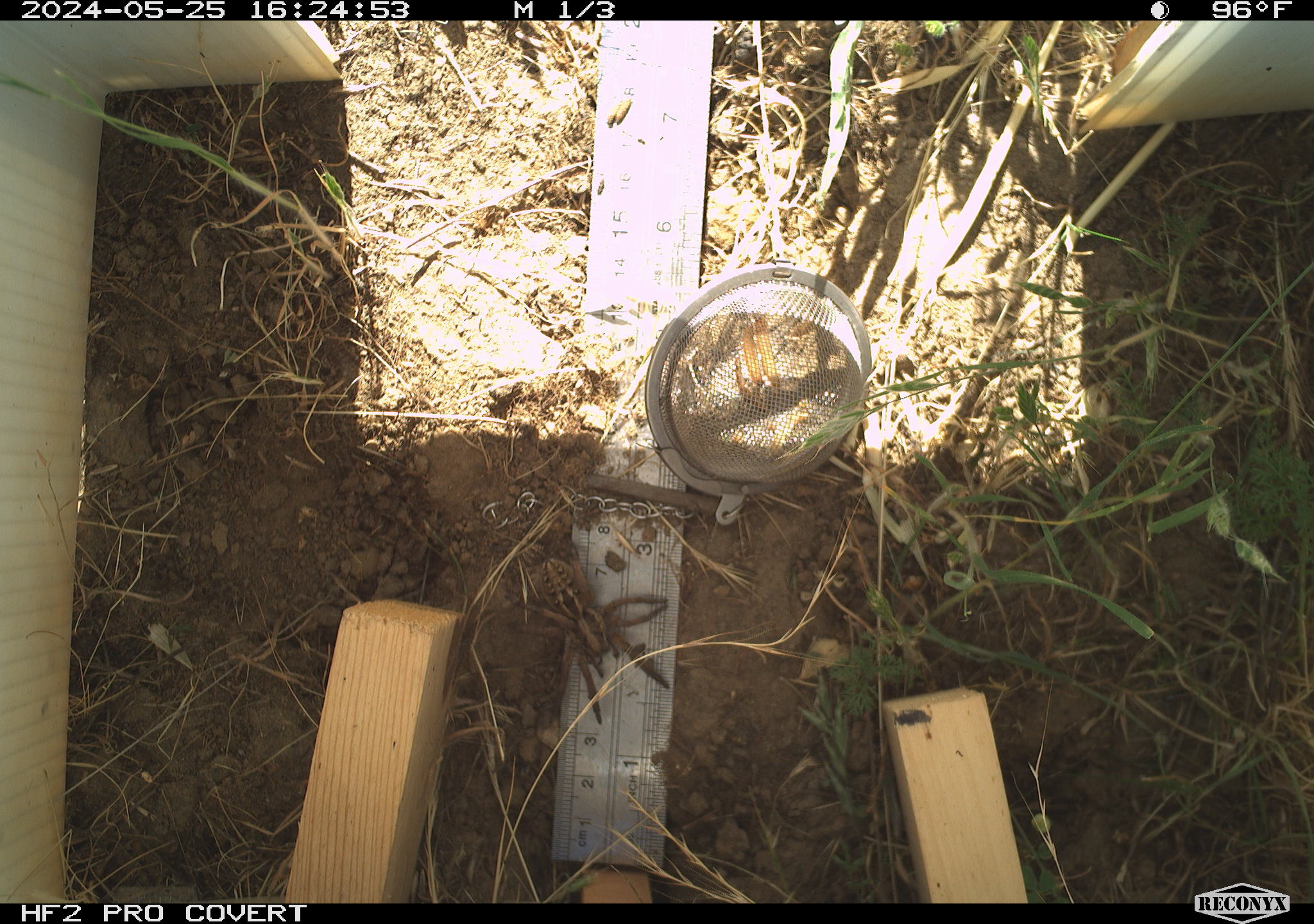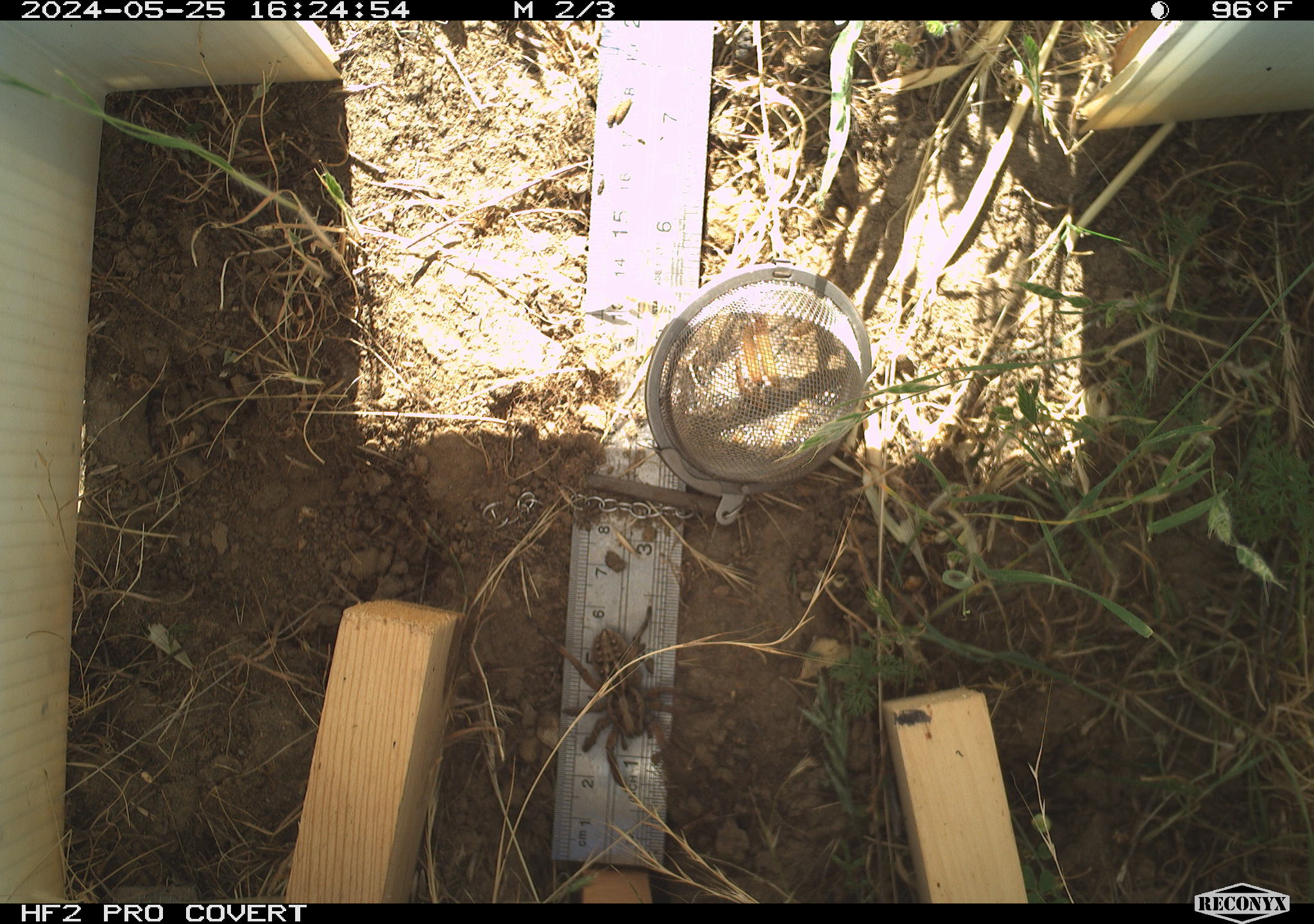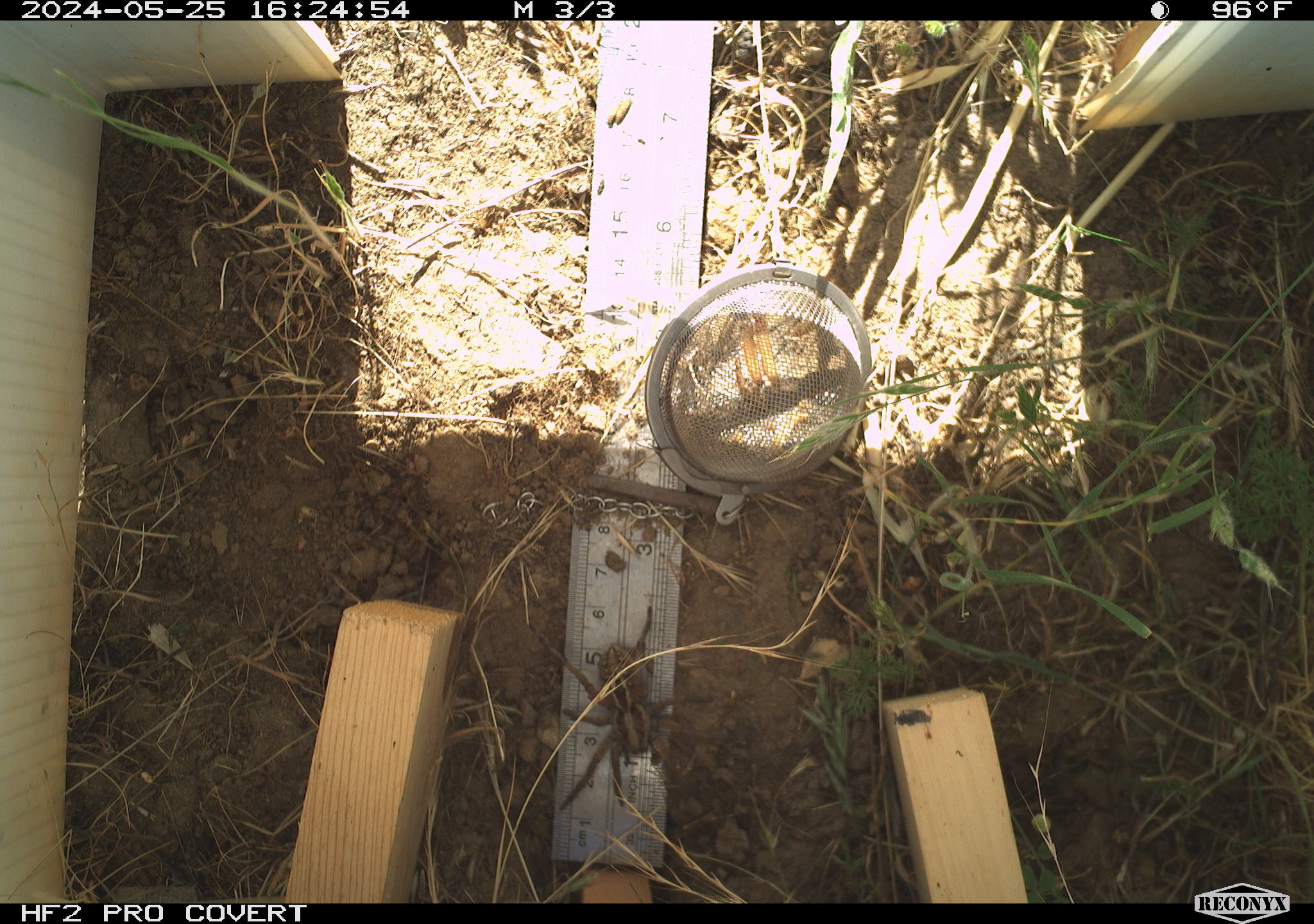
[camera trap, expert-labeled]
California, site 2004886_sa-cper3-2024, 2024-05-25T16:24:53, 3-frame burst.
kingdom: Animalia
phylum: Arthropoda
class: Arachnida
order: Araneae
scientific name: Araneae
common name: spider